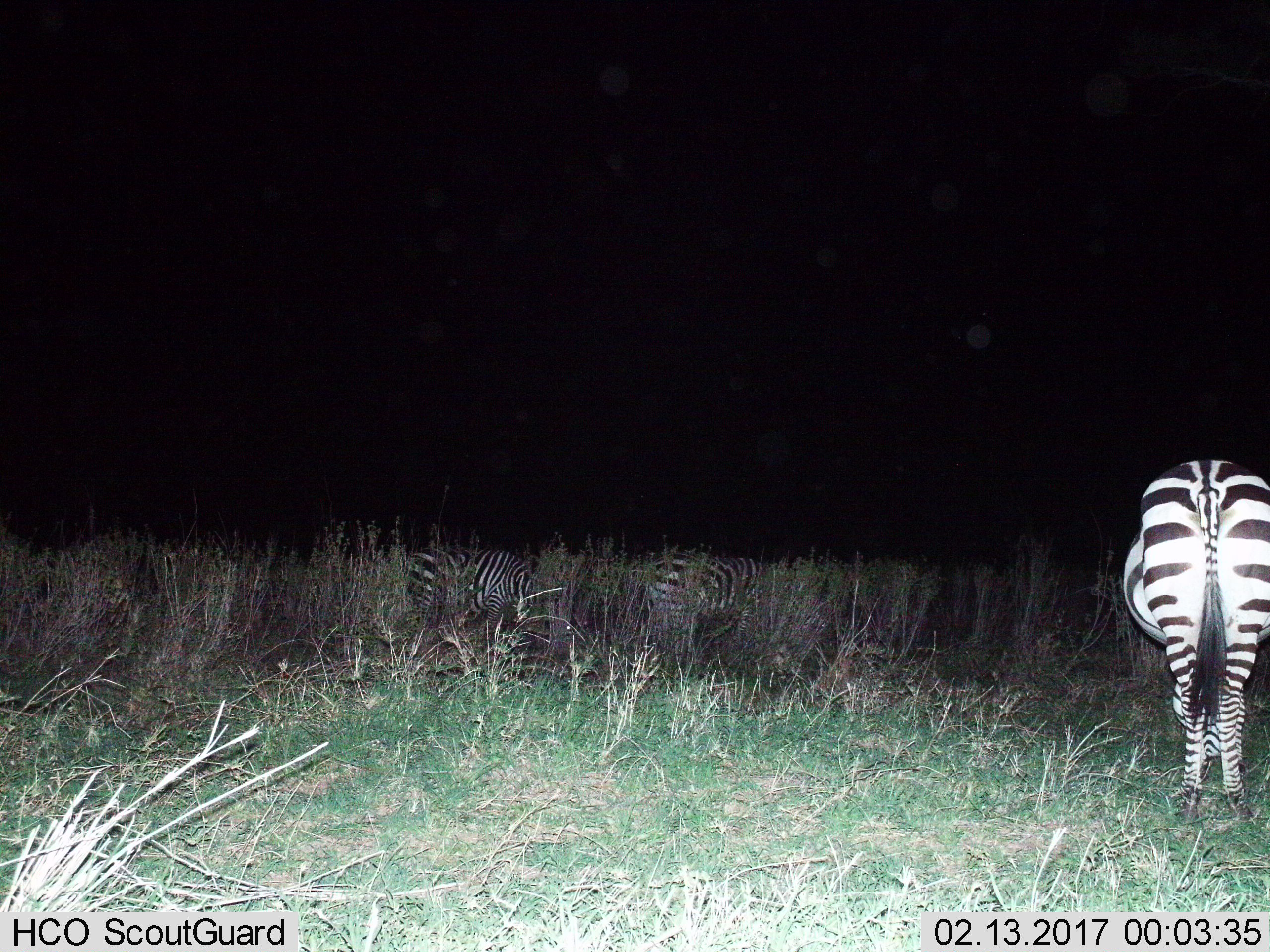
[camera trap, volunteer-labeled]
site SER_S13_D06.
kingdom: Animalia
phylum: Chordata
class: Mammalia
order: Perissodactyla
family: Equidae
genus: Equus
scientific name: Equus quagga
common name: plains zebra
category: zebraplains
Zebraplains (plains zebra) (Equus quagga), count 3. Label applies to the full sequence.